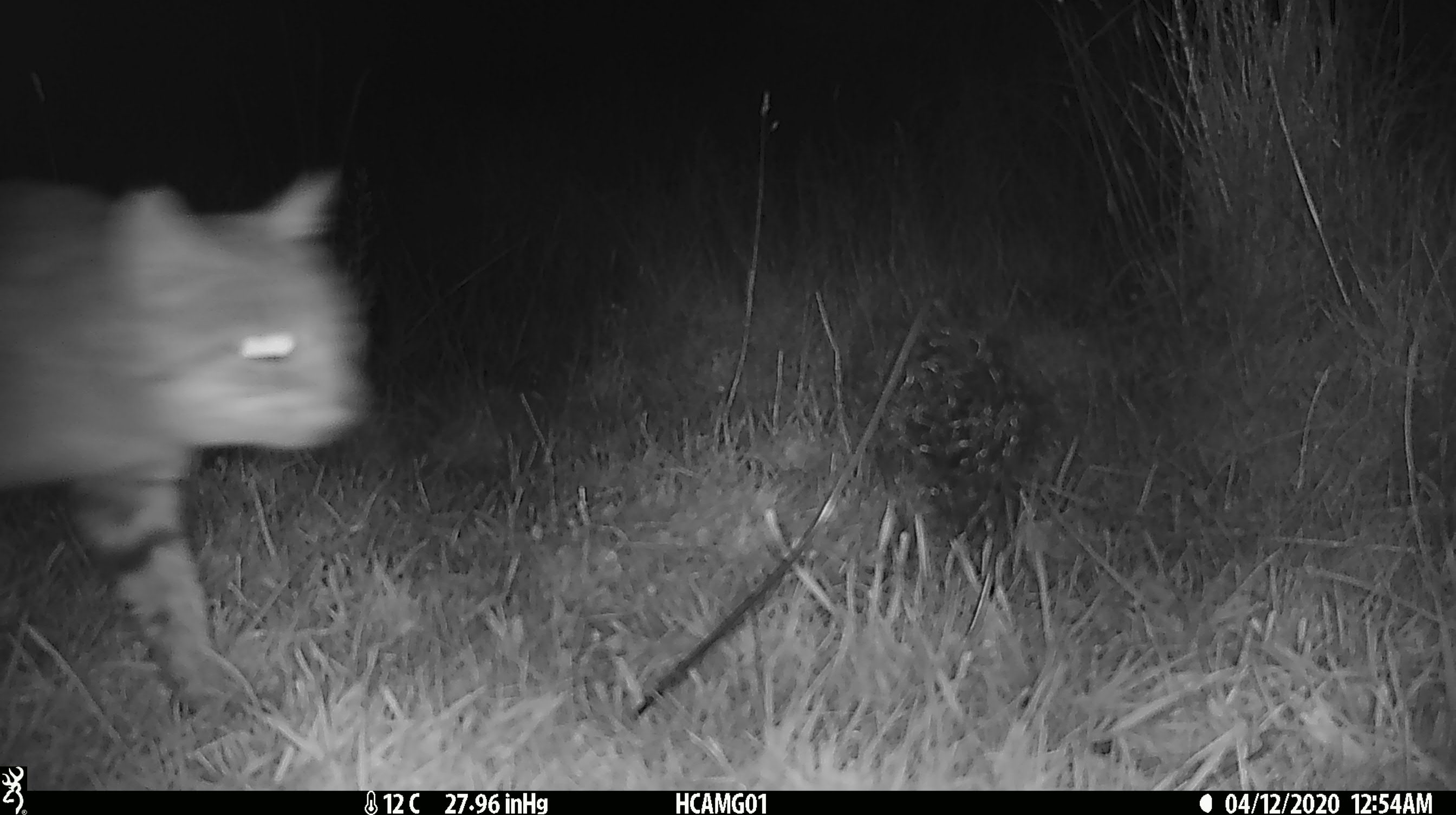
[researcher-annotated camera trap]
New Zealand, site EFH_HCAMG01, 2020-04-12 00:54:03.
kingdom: Animalia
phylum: Chordata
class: Mammalia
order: Carnivora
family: Felidae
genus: Felis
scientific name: Felis catus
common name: domestic cat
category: cat